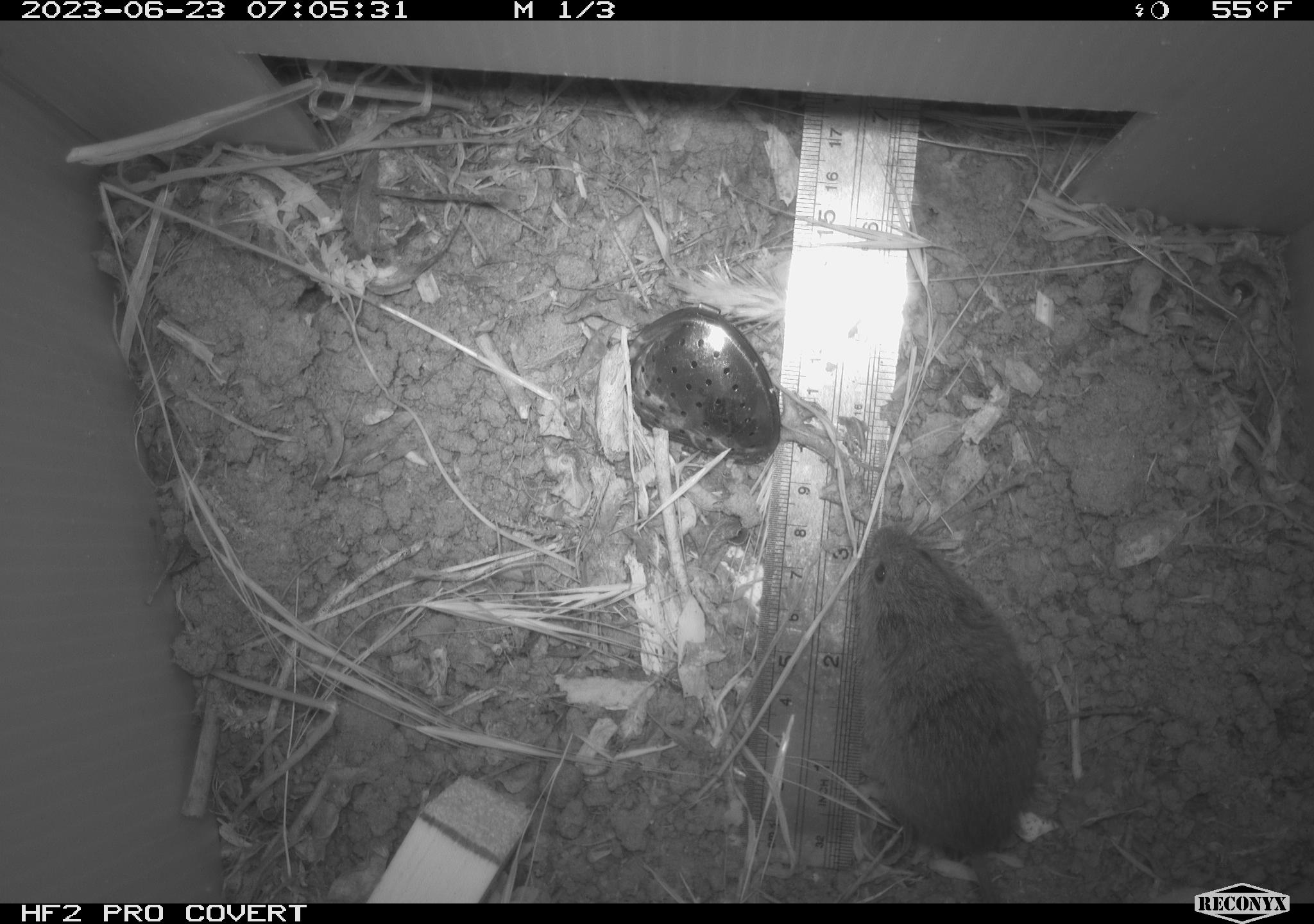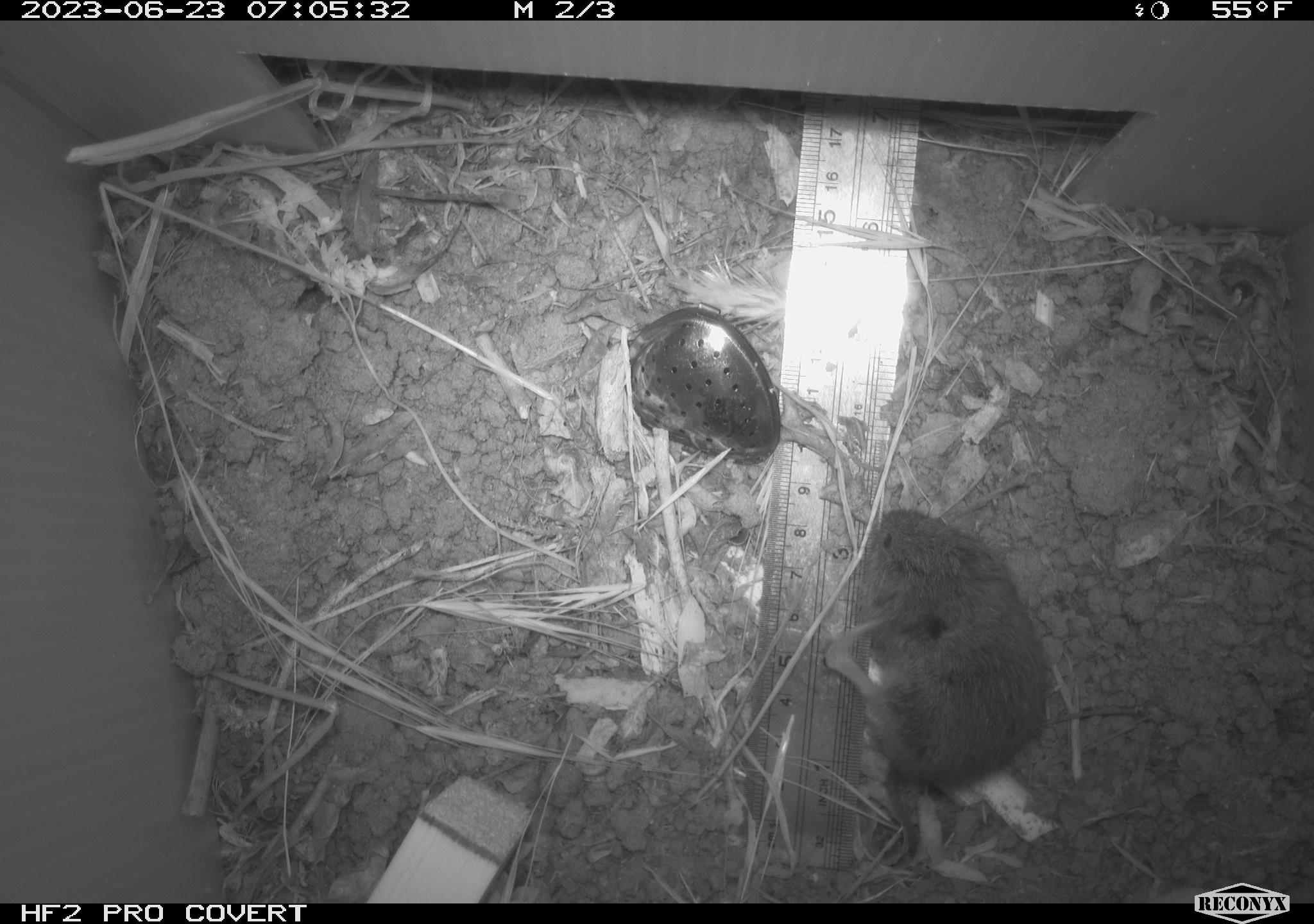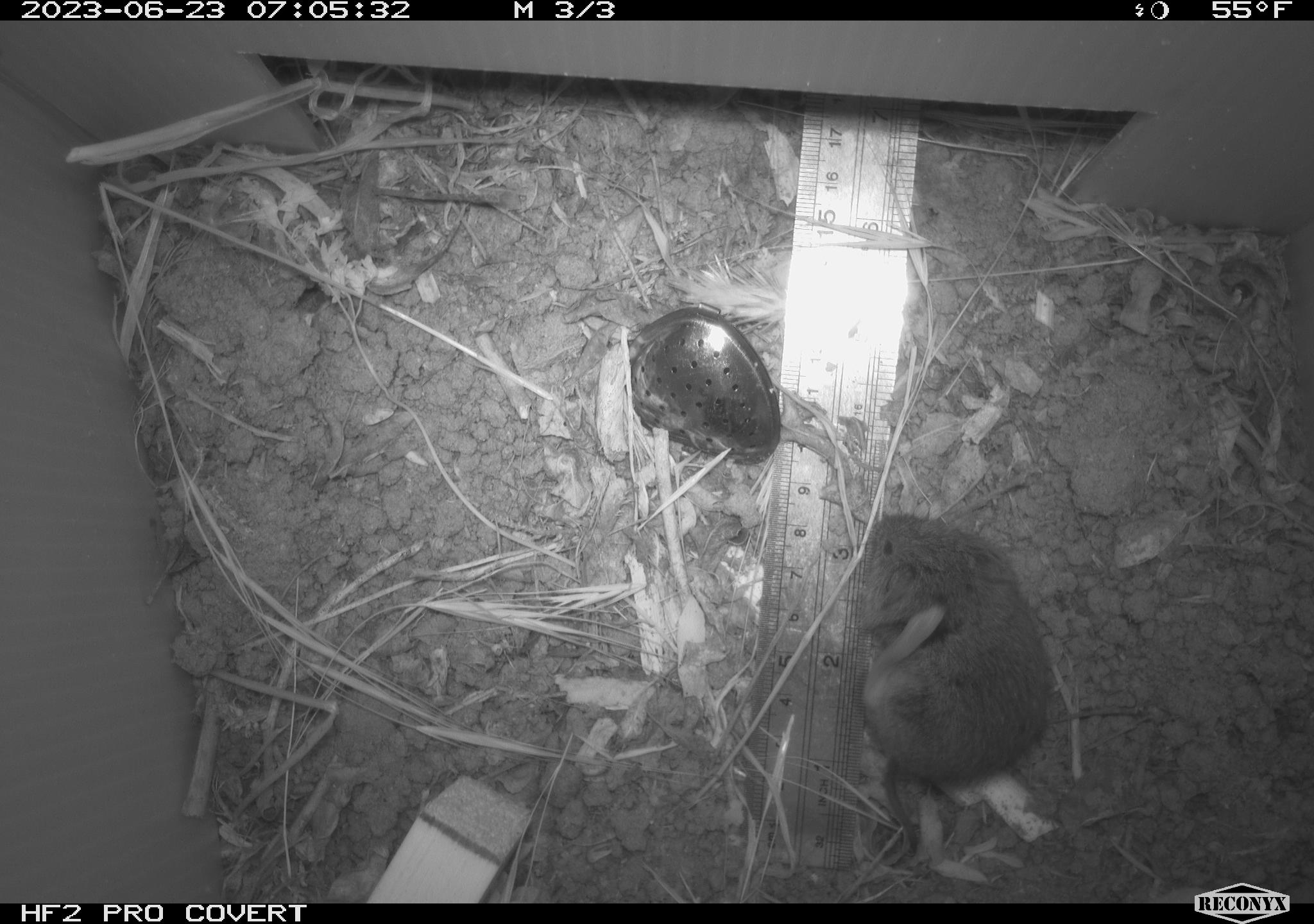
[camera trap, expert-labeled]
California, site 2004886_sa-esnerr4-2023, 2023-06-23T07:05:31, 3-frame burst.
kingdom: Animalia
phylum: Chordata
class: Mammalia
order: Rodentia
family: Cricetidae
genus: Microtus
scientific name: Microtus californicus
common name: california vole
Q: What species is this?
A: California vole (Microtus californicus).